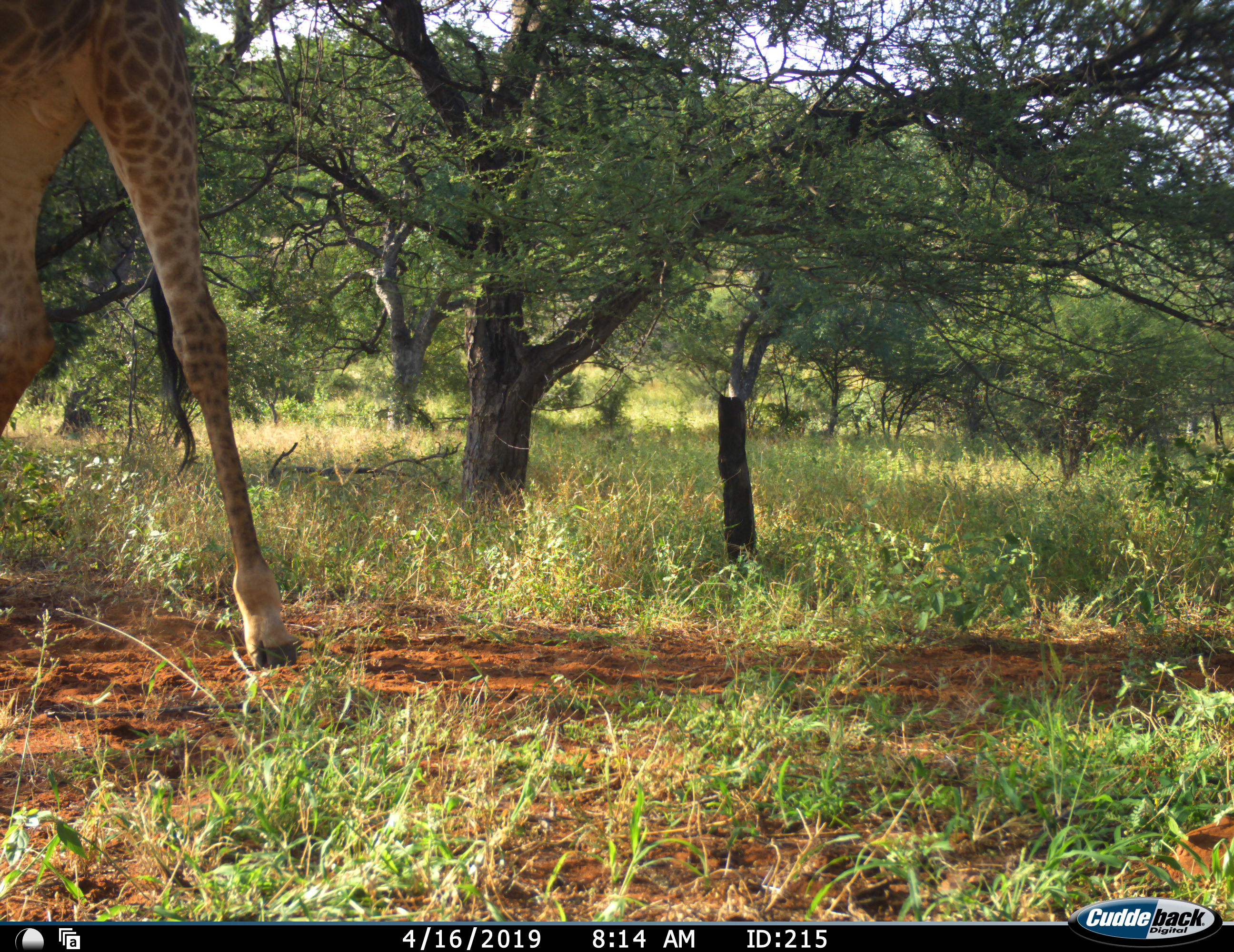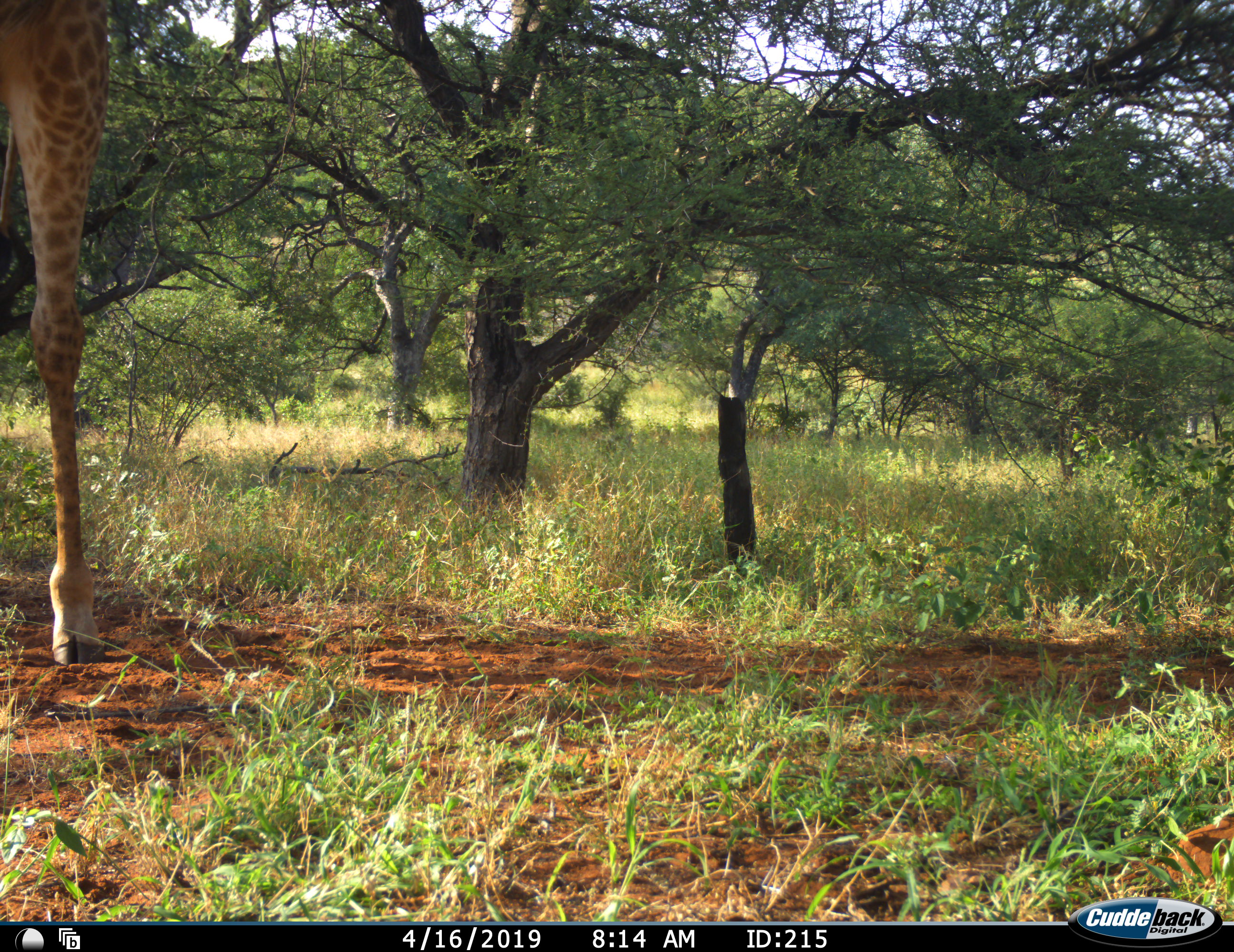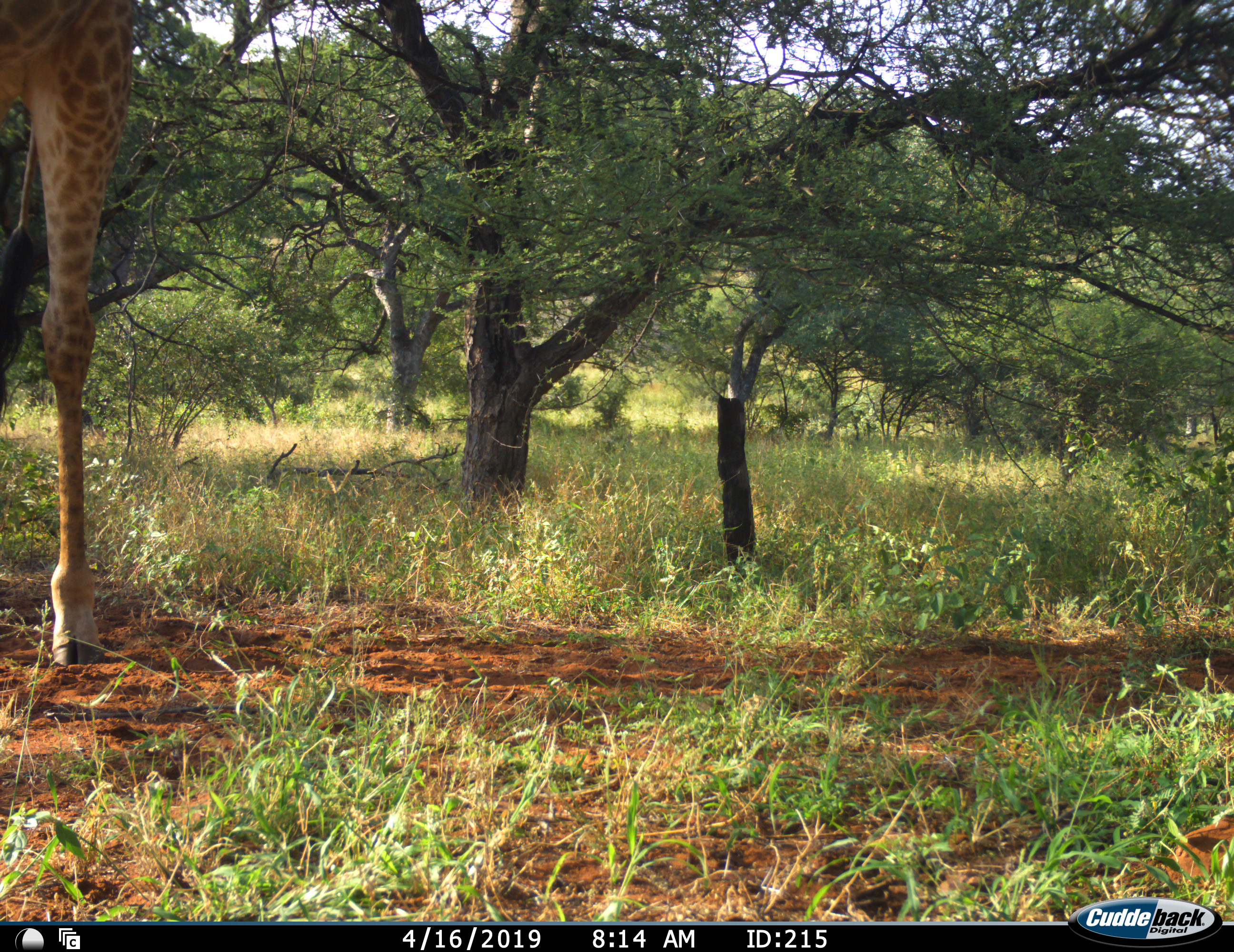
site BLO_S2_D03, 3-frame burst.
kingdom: Animalia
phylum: Chordata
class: Mammalia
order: Artiodactyla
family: Giraffidae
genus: Giraffa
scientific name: Giraffa camelopardalis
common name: giraffe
Giraffe (Giraffa camelopardalis), count 1. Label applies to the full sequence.